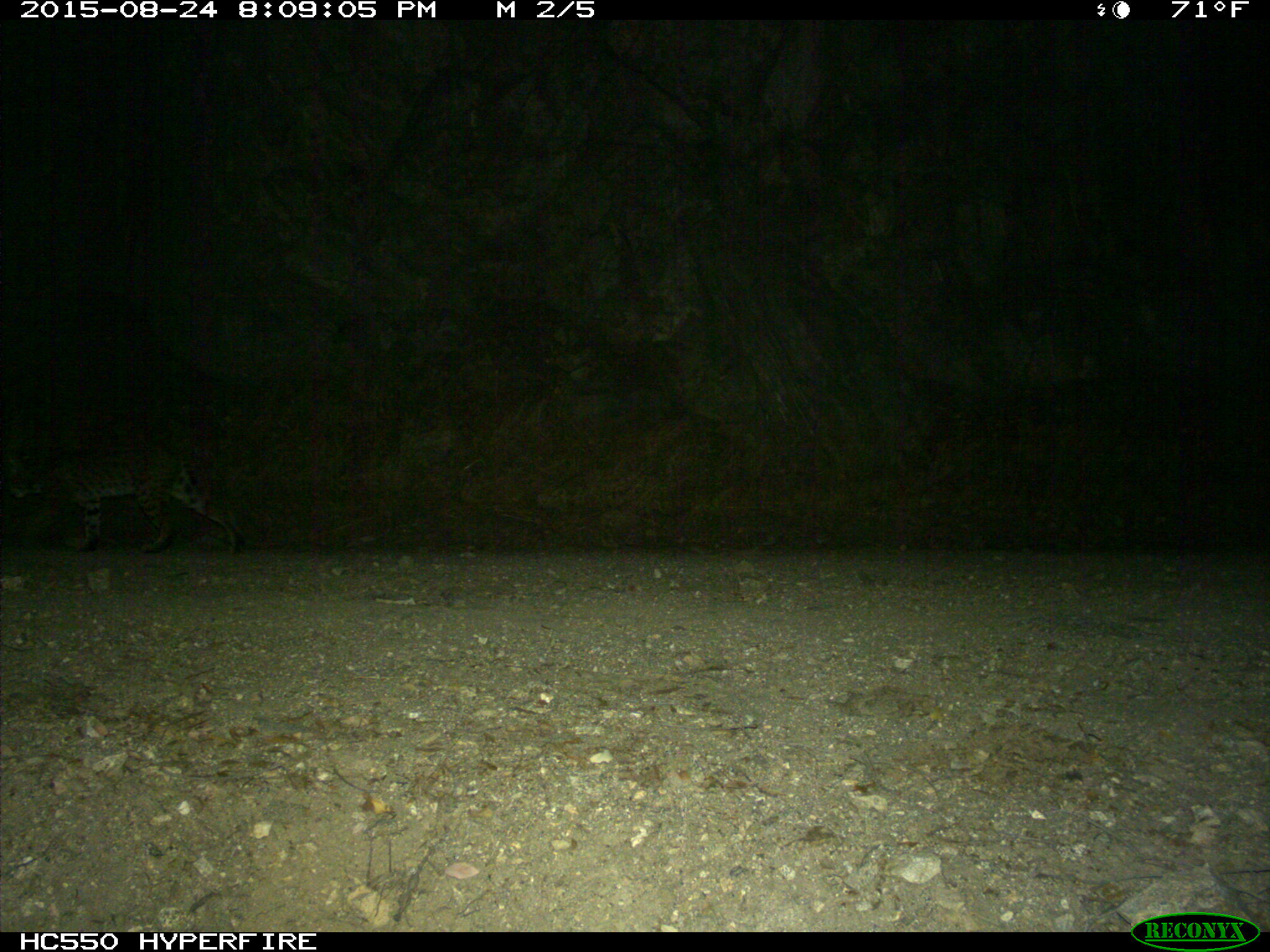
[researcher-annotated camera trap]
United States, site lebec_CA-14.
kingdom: Animalia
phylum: Chordata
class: Mammalia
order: Carnivora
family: Felidae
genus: Lynx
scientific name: Lynx rufus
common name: bobcat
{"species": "Lynx rufus (bobcat)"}